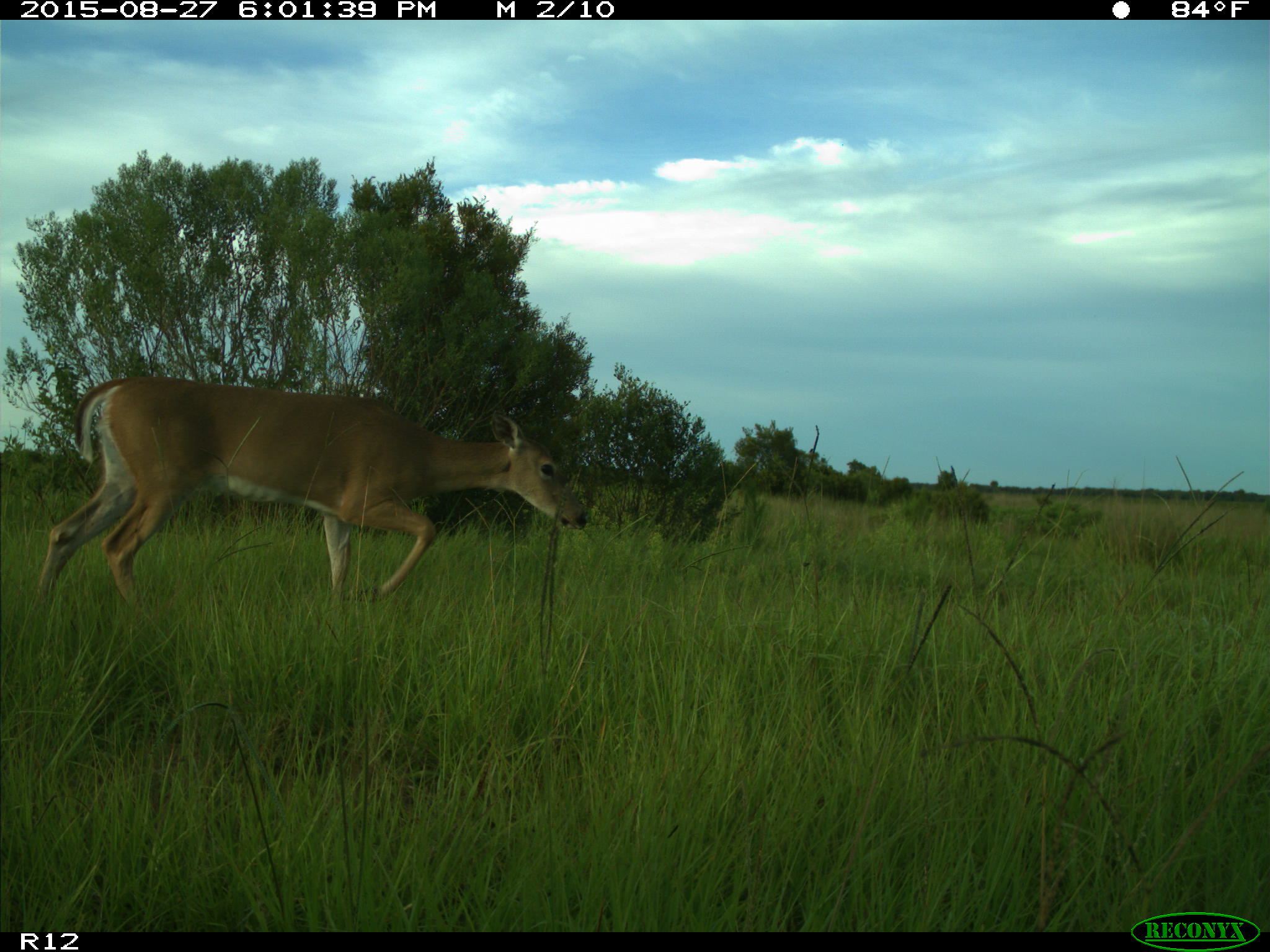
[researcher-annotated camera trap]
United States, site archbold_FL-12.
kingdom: Animalia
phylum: Chordata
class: Mammalia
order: Artiodactyla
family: Cervidae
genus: Odocoileus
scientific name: Odocoileus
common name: deer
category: unidentified deer